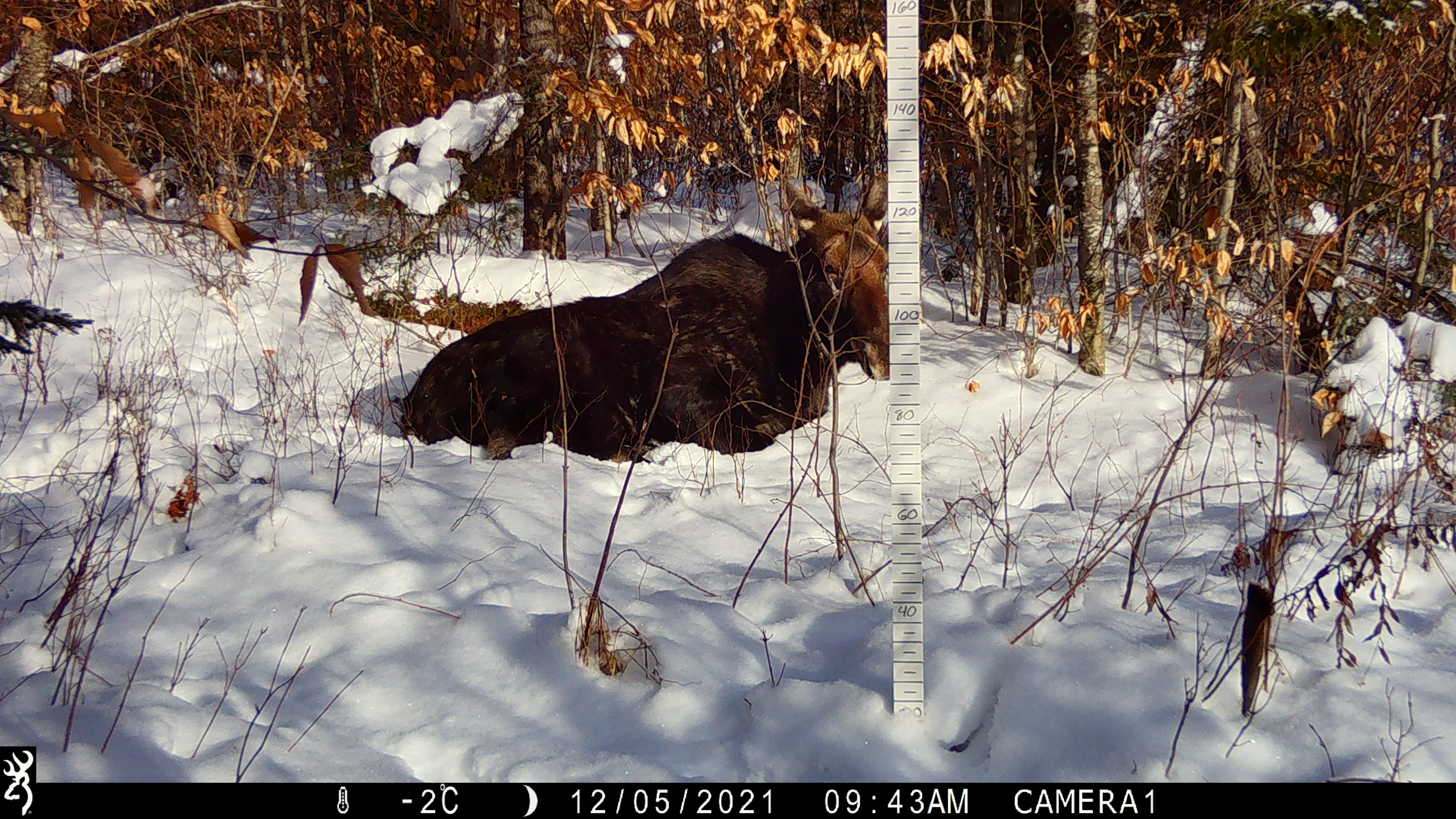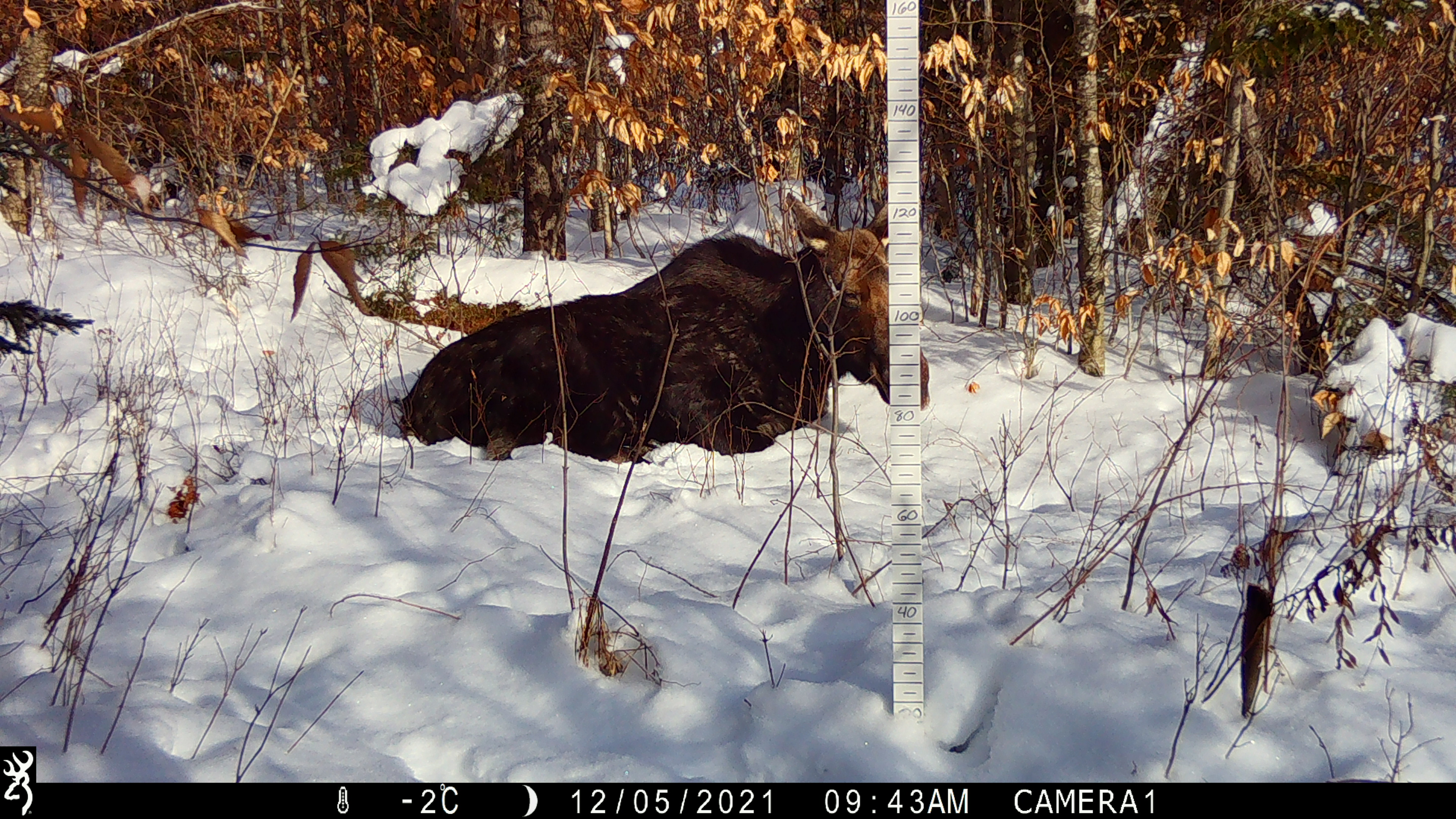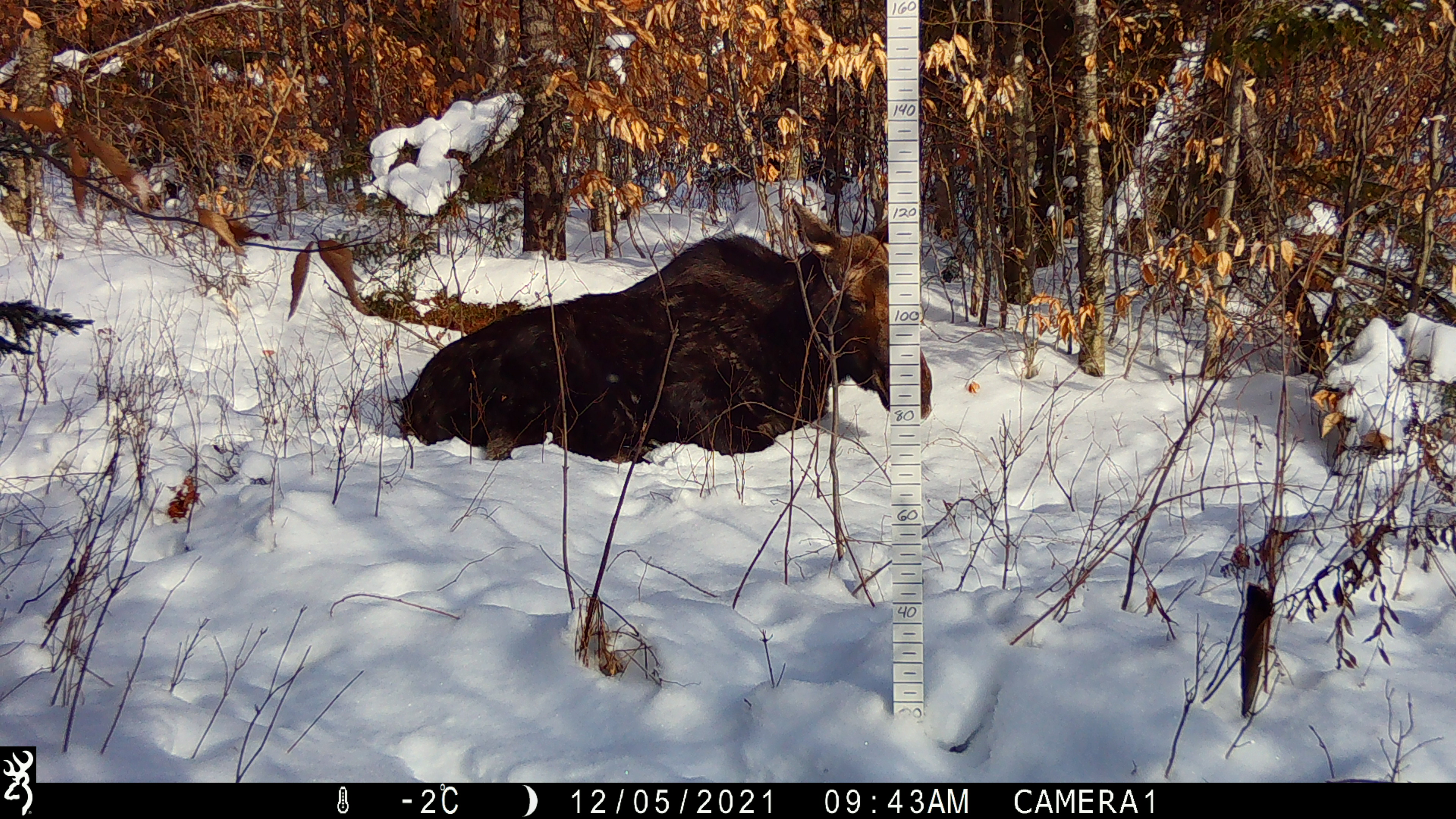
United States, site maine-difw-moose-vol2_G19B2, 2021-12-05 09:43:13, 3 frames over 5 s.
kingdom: Animalia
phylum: Chordata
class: Mammalia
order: Artiodactyla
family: Cervidae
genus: Alces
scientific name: Alces alces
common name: moose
Moose (Alces alces).